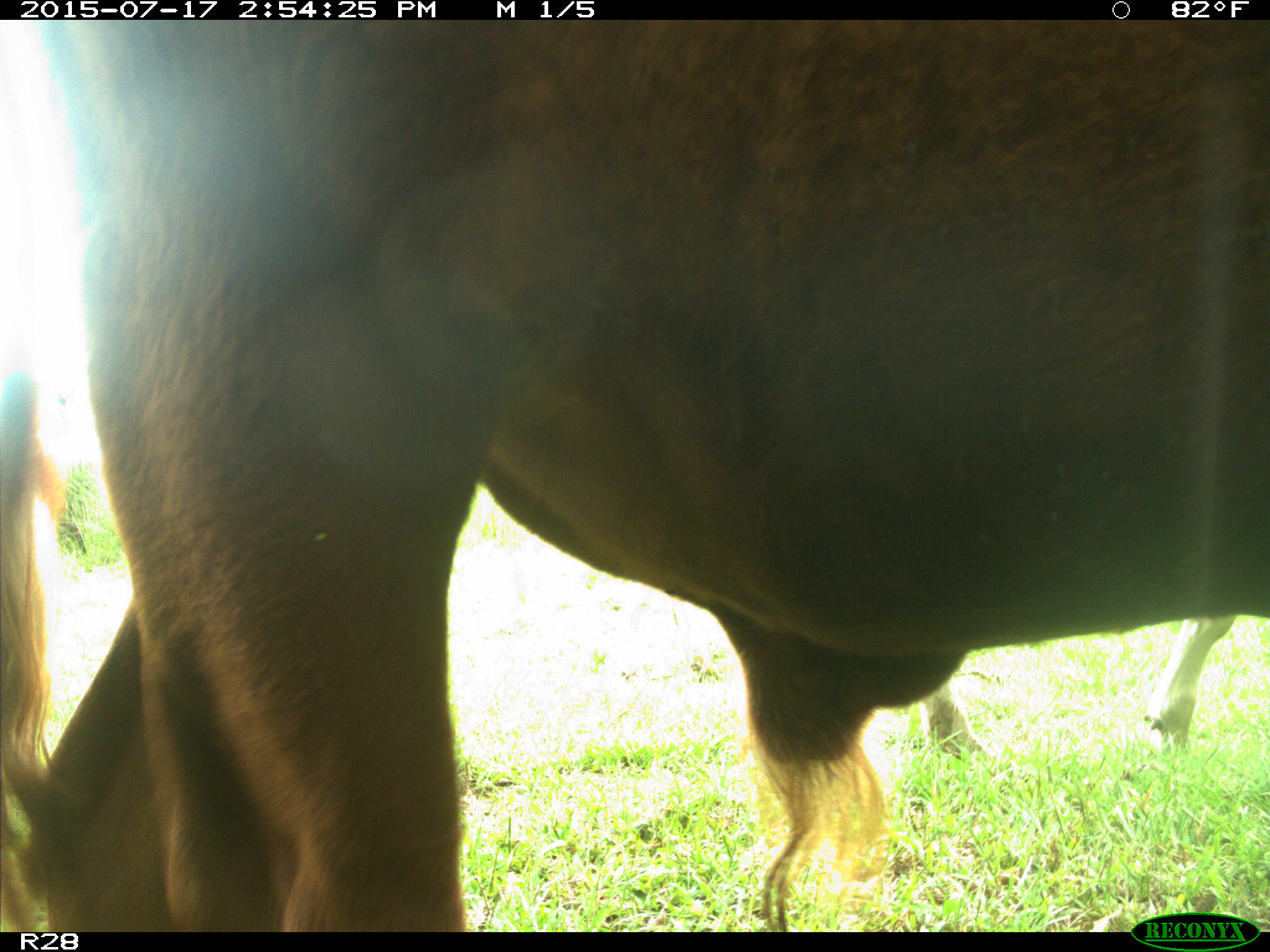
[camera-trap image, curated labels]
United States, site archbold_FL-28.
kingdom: Animalia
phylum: Chordata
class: Mammalia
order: Artiodactyla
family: Bovidae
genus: Bos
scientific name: Bos taurus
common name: domestic cow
Bos taurus (domestic cow).